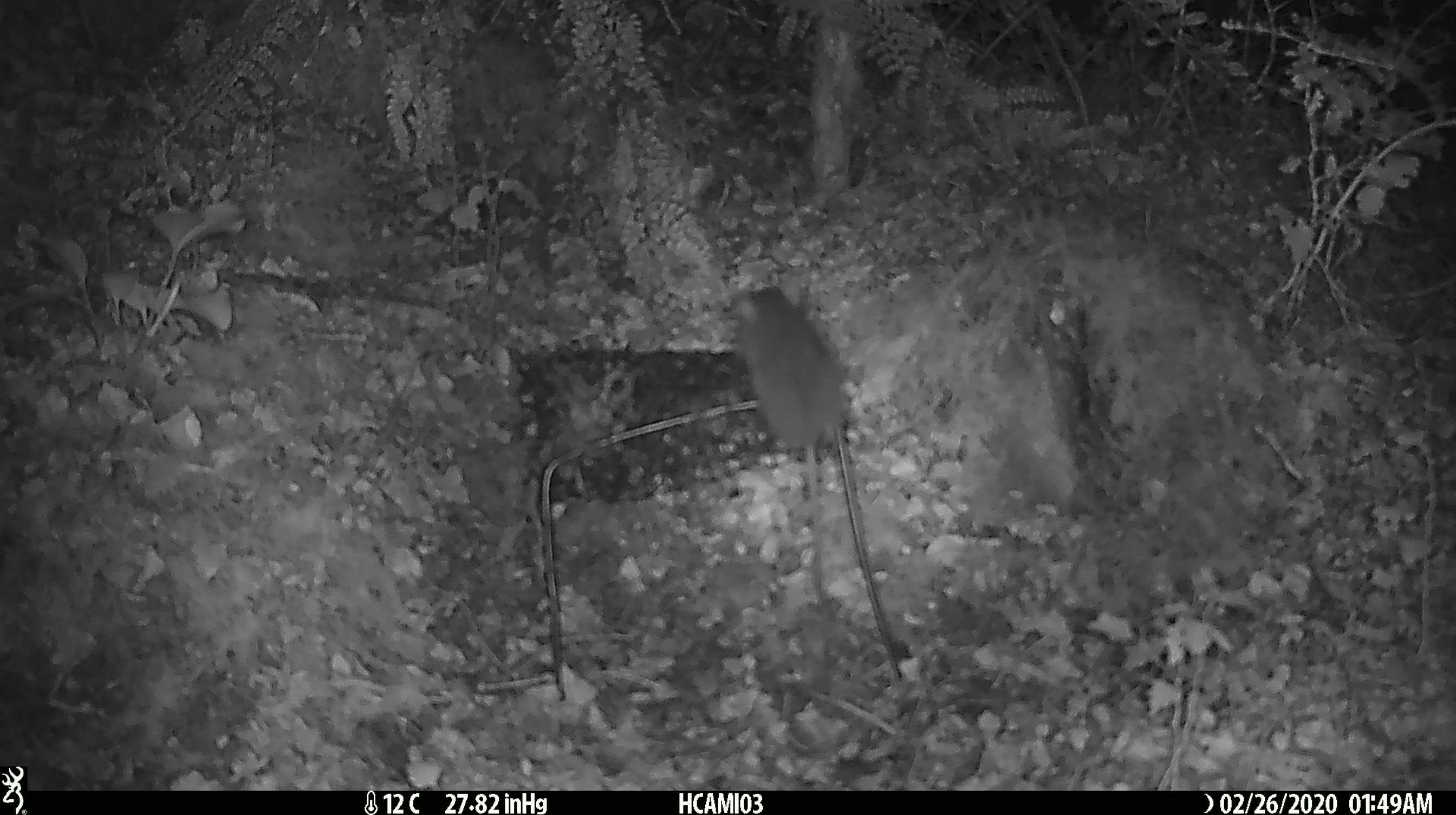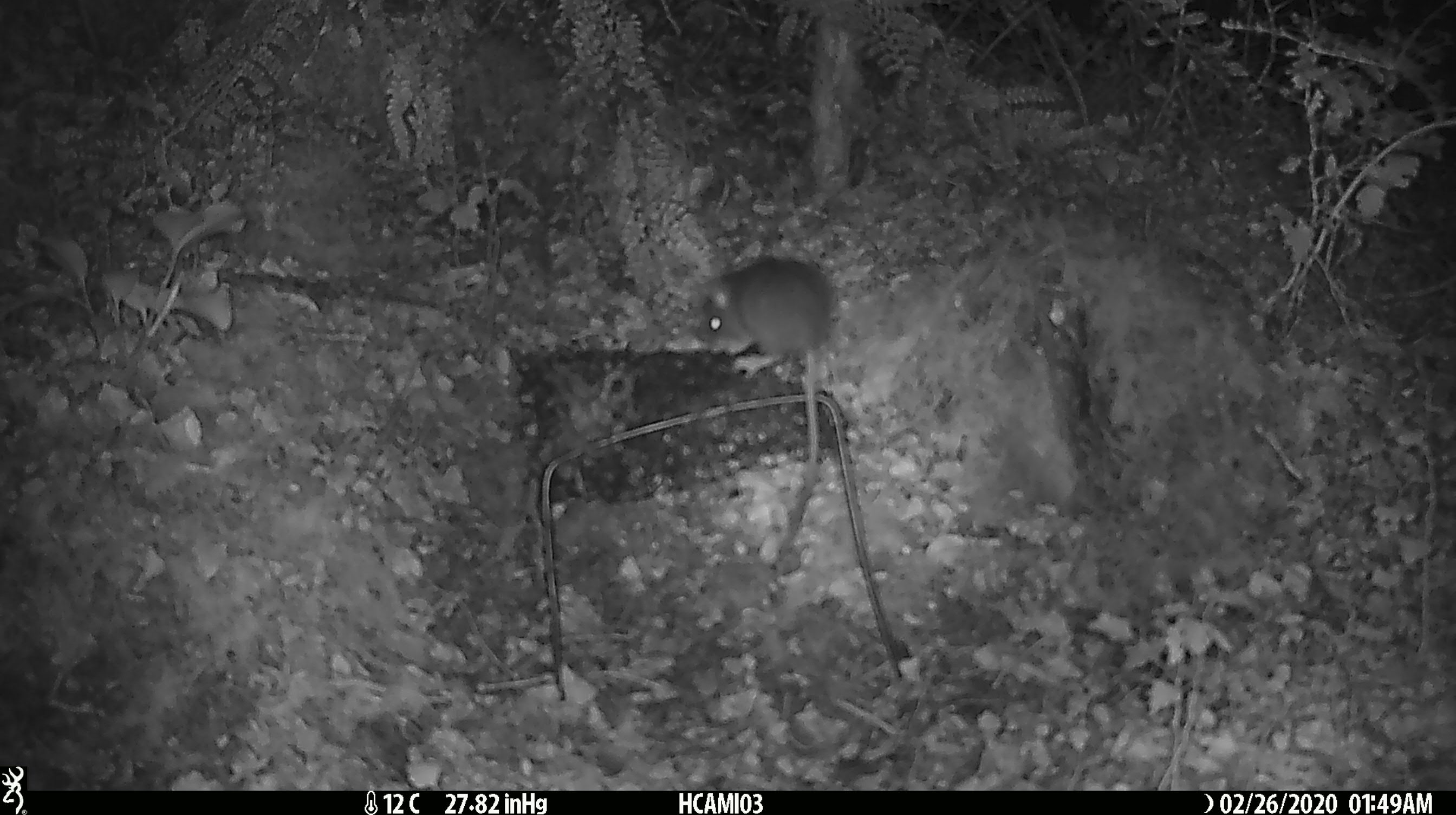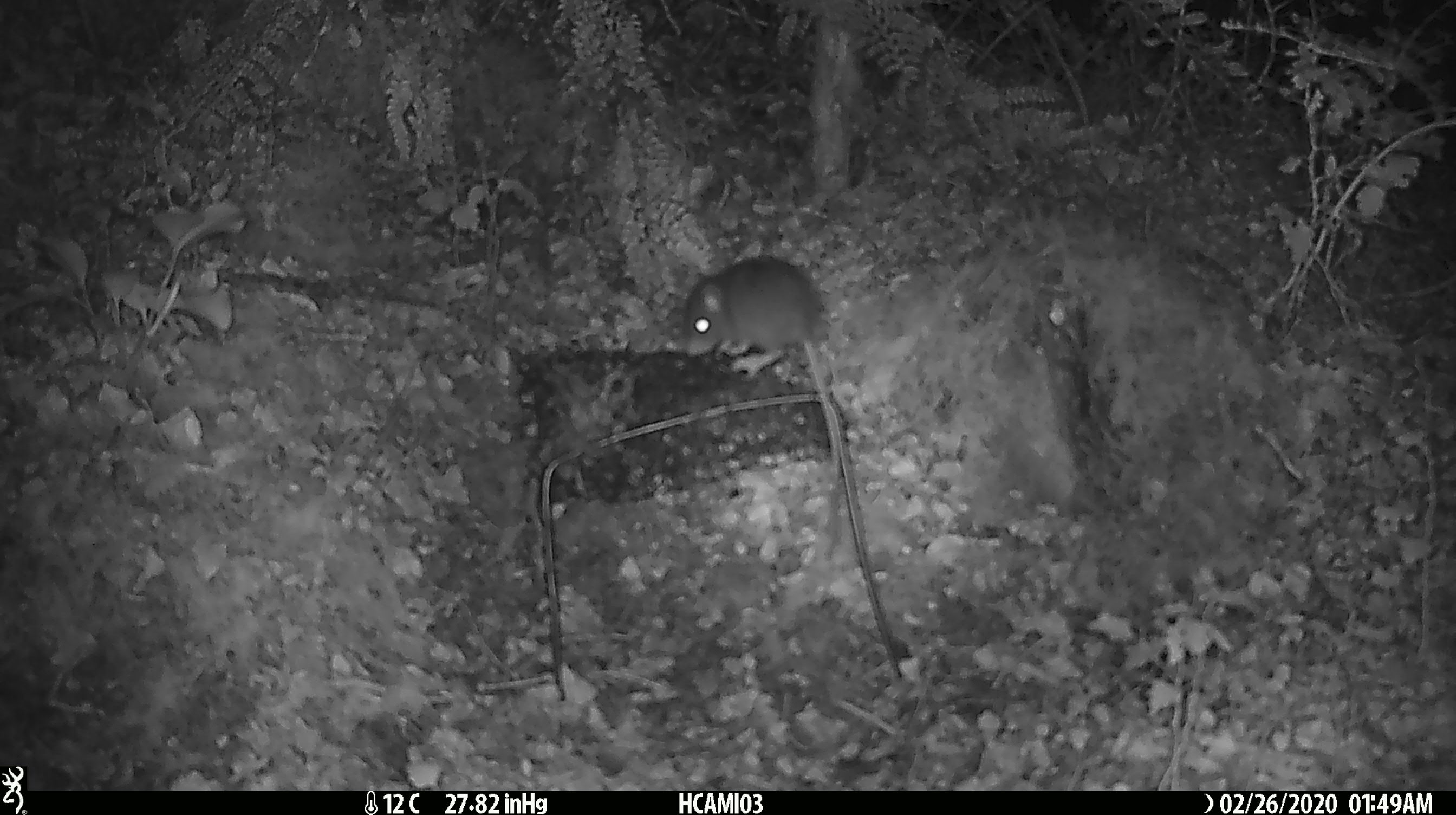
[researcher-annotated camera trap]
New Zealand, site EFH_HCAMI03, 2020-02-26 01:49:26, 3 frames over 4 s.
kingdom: Animalia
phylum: Chordata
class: Mammalia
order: Rodentia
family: Muridae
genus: Mus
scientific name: Mus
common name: mouse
Mouse (Mus).